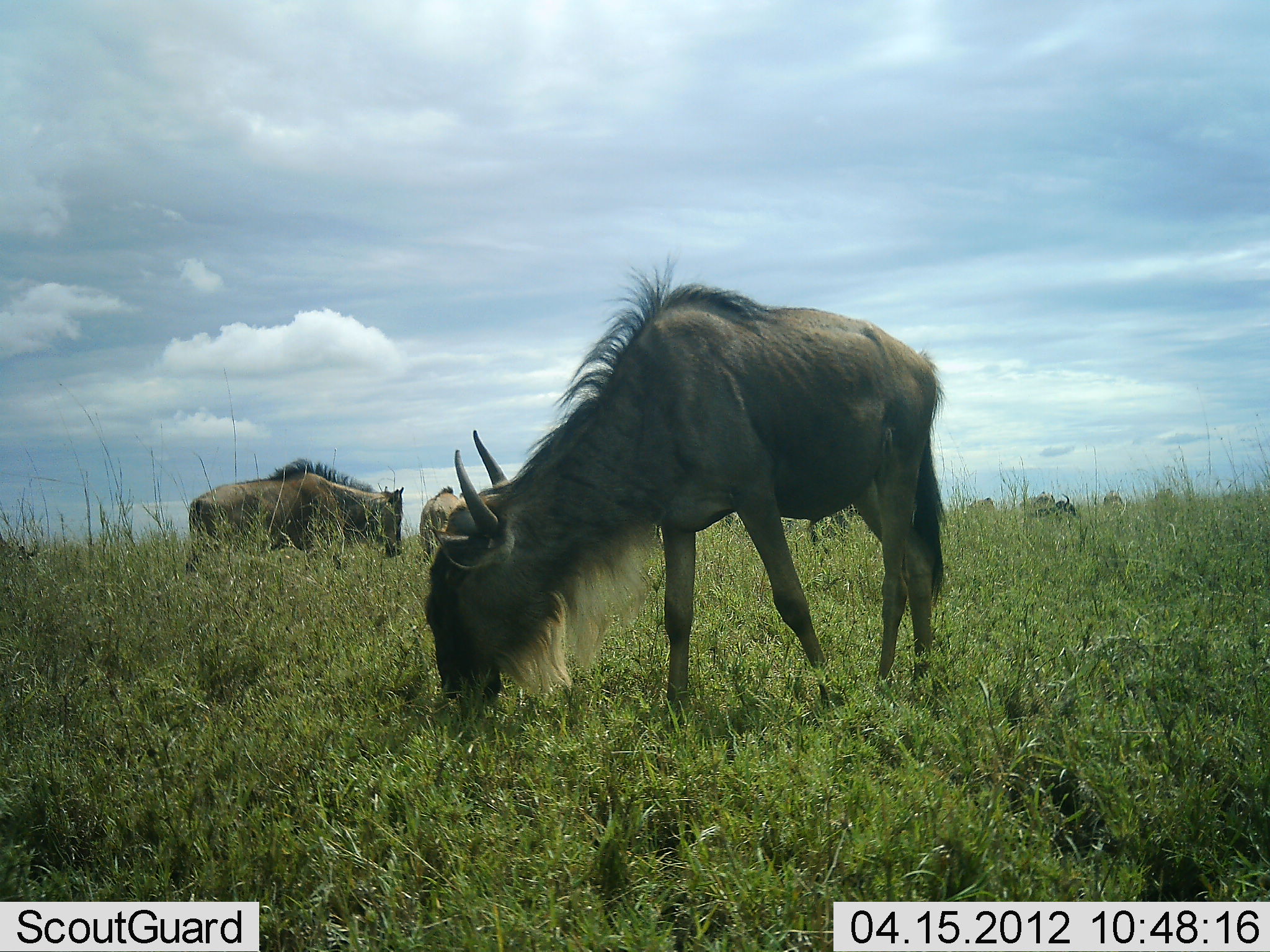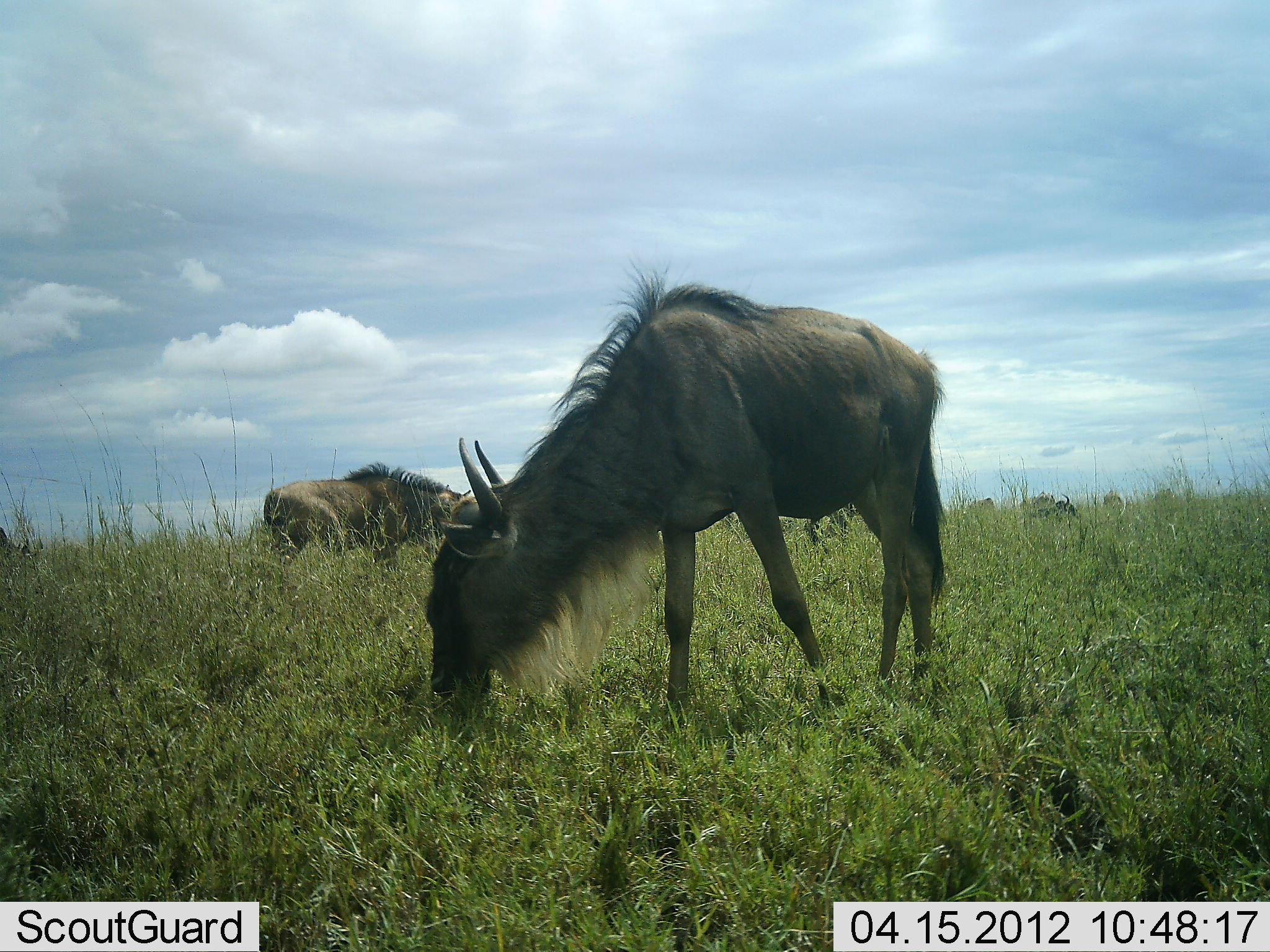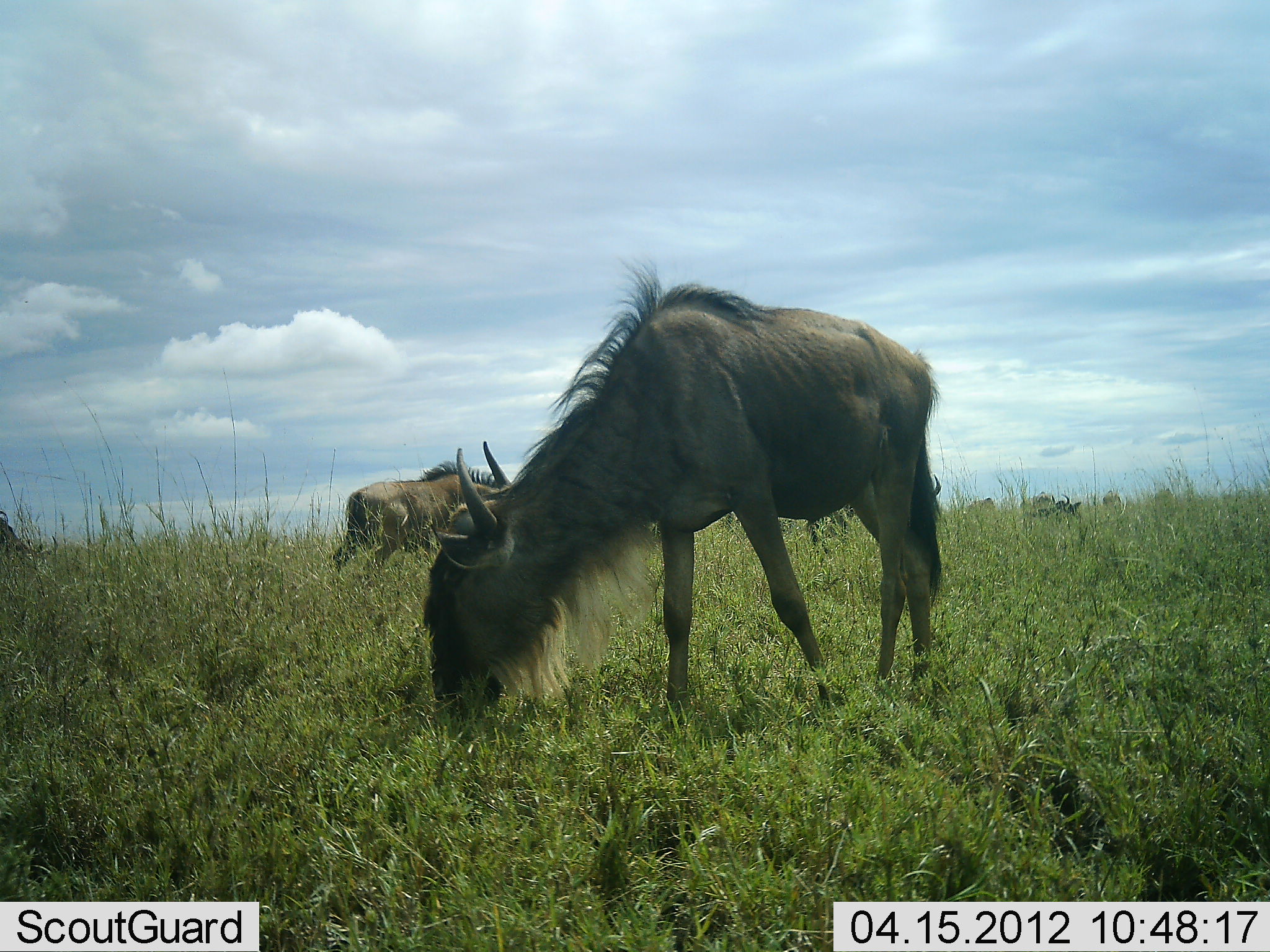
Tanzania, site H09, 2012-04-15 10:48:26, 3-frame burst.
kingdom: Animalia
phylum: Chordata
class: Mammalia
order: Artiodactyla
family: Bovidae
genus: Connochaetes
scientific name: Connochaetes taurinus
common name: blue wildebeest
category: wildebeest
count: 4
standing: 28%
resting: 0%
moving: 48%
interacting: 0%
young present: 8%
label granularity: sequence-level